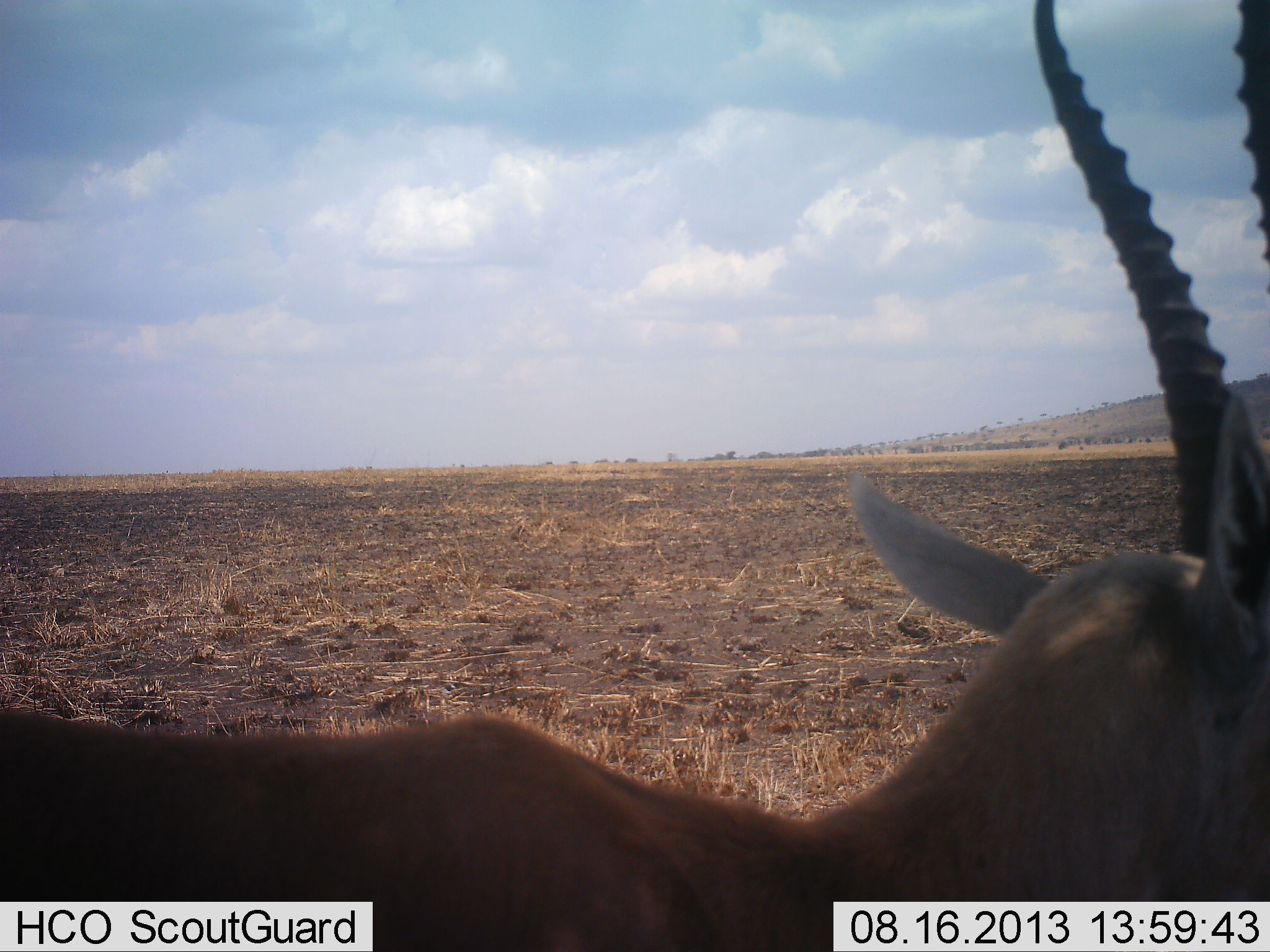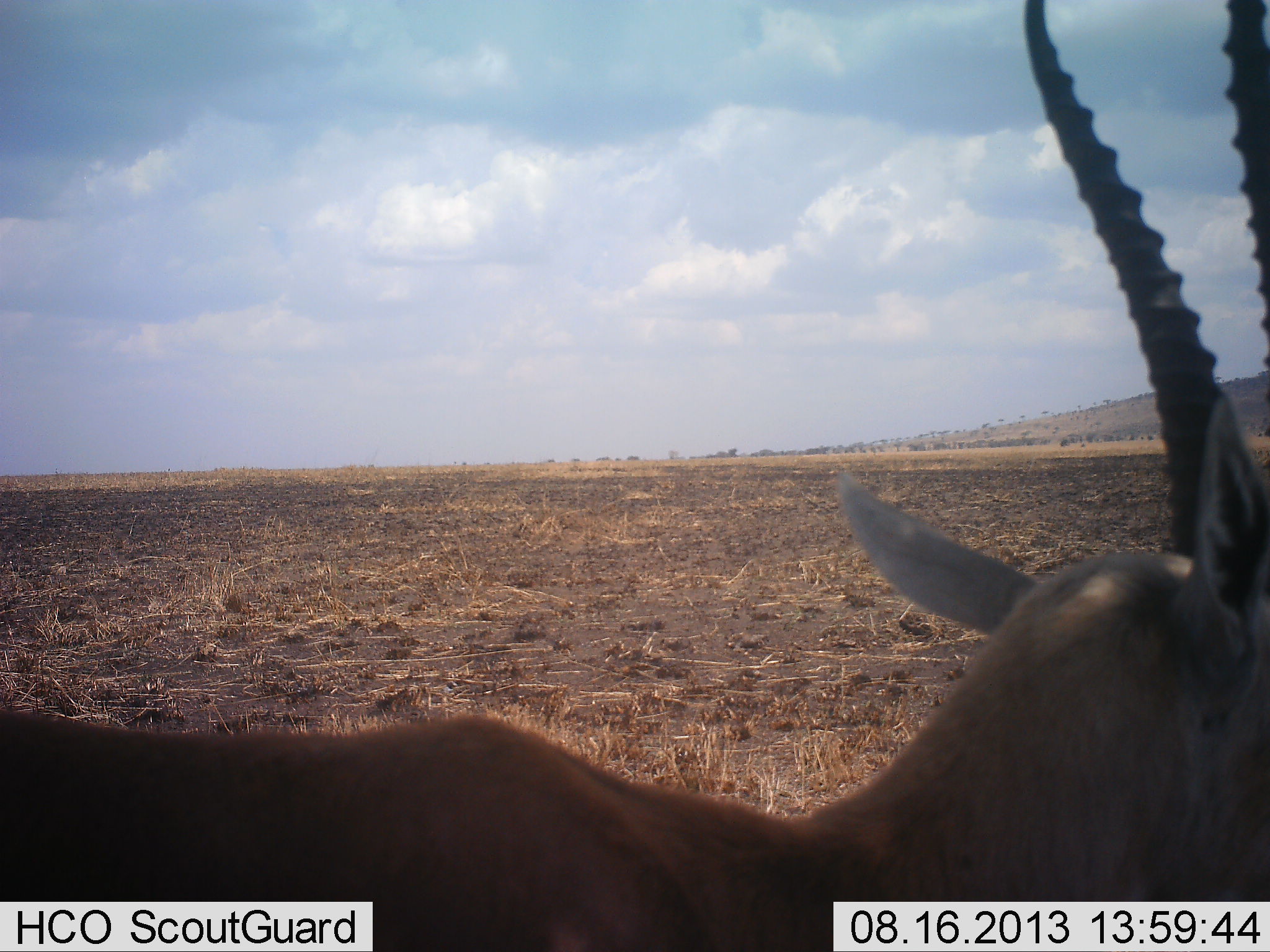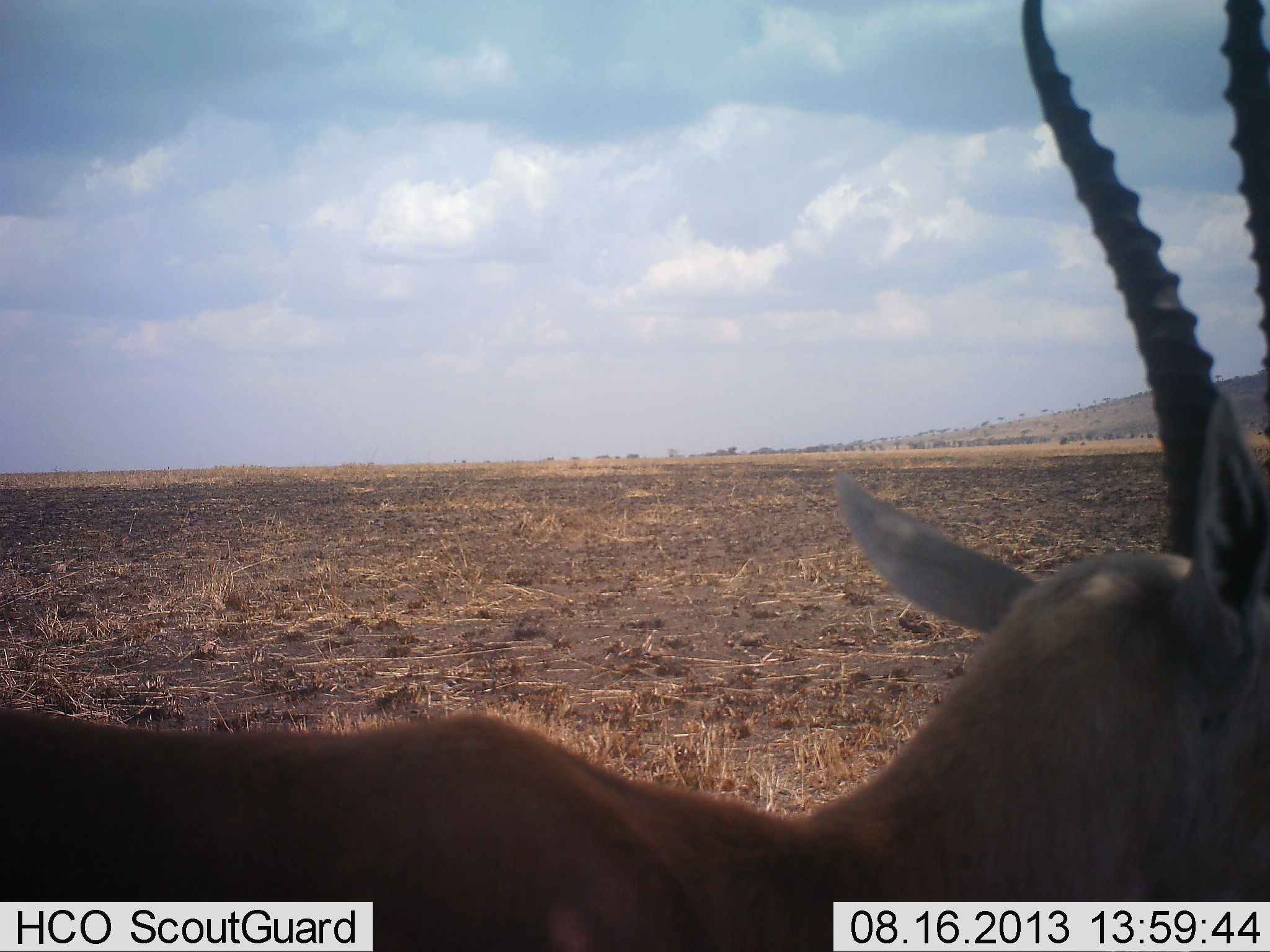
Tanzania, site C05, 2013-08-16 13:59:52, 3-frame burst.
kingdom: Animalia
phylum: Chordata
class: Mammalia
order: Artiodactyla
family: Bovidae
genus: Eudorcas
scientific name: Eudorcas thomsonii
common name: thomson's gazelle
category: gazellethomsons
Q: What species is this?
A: Gazellethomsons (thomson's gazelle) (Eudorcas thomsonii).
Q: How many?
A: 1.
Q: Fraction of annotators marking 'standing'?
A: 86%.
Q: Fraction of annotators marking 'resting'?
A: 0%.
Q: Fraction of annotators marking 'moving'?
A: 14%.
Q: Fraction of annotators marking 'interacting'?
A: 0%.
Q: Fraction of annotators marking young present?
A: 0%.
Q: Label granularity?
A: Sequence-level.